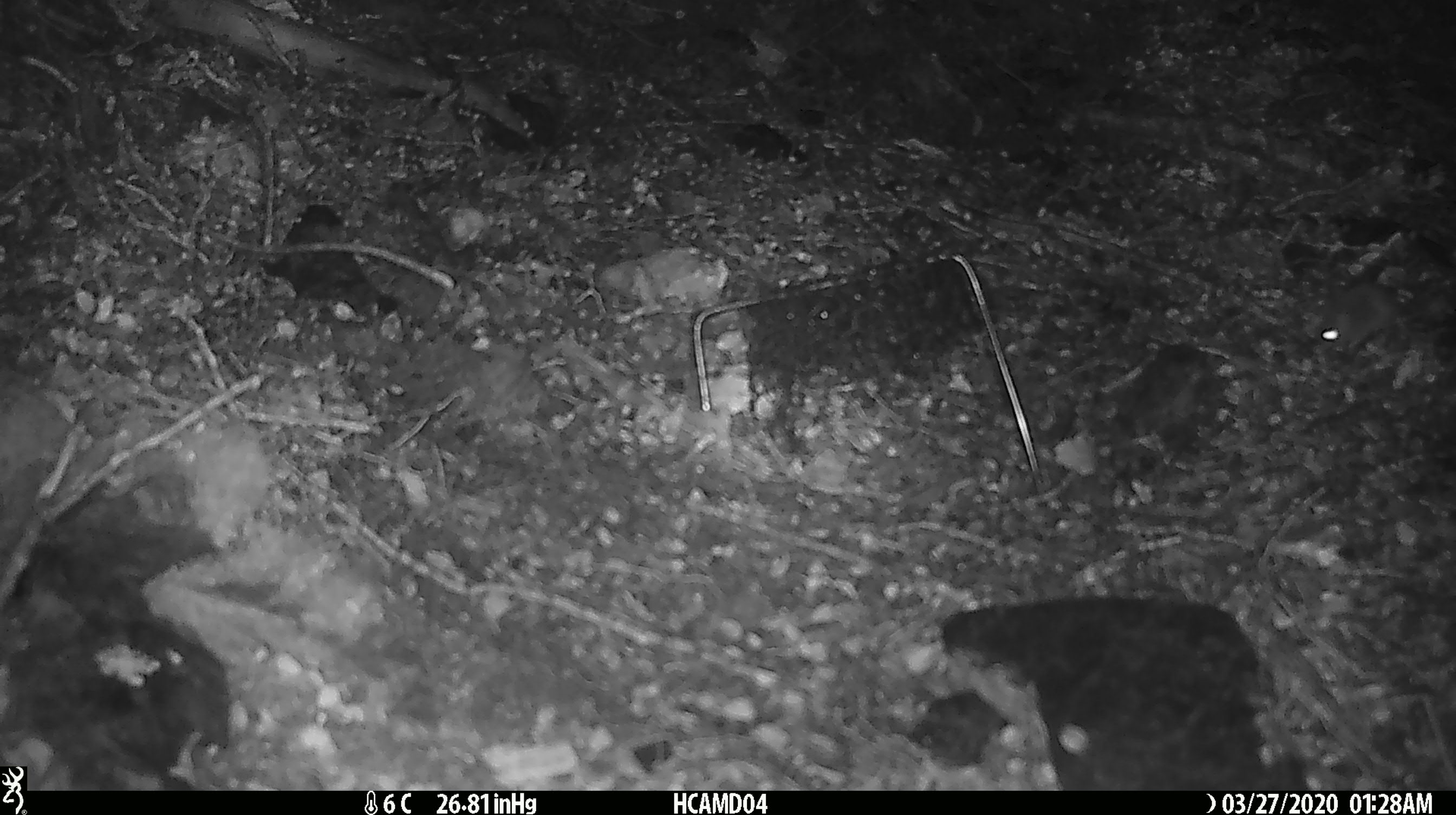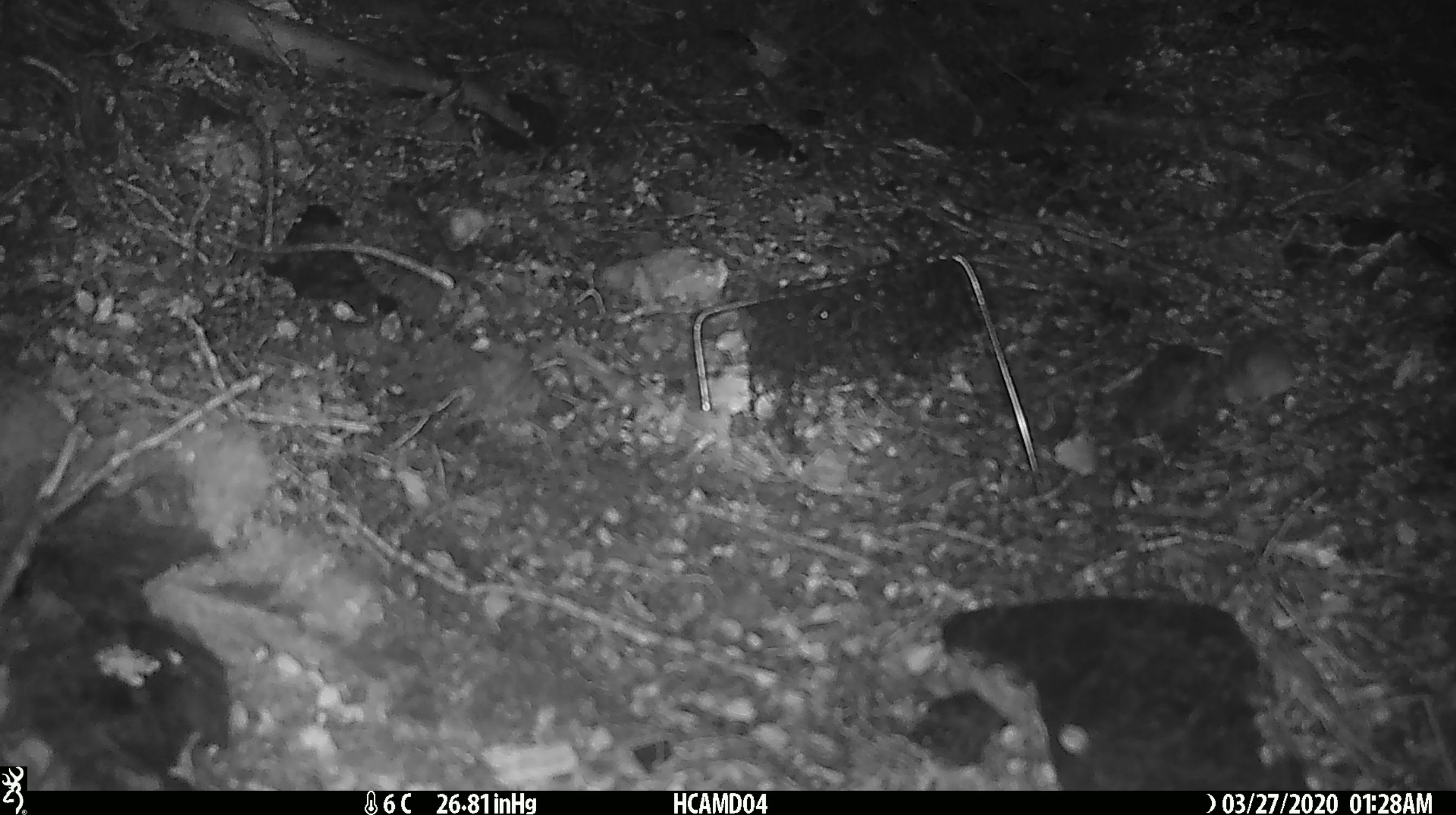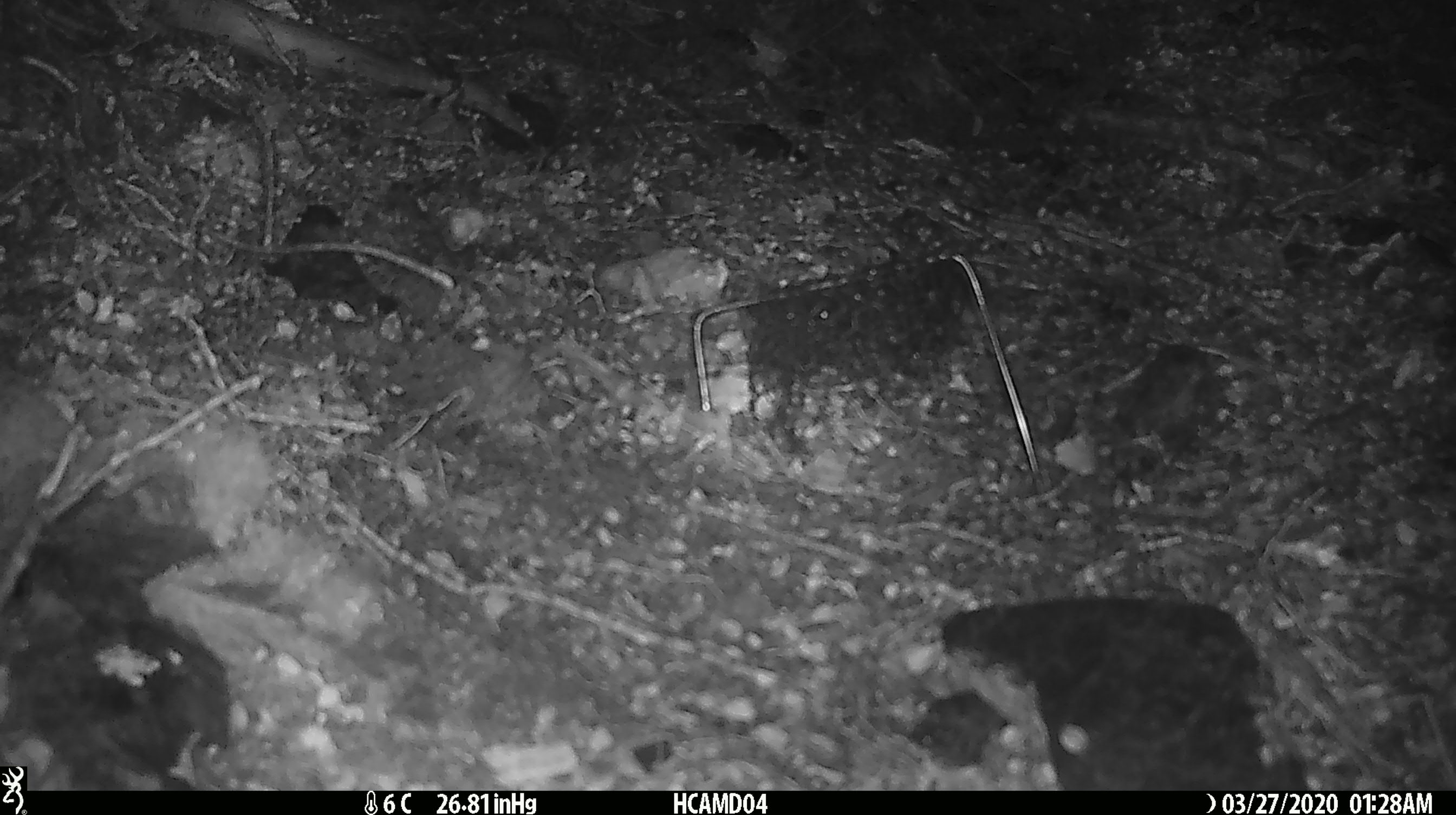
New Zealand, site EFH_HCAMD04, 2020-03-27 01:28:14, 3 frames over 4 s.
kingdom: Animalia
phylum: Chordata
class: Mammalia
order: Rodentia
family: Muridae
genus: Mus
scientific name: Mus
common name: mouse